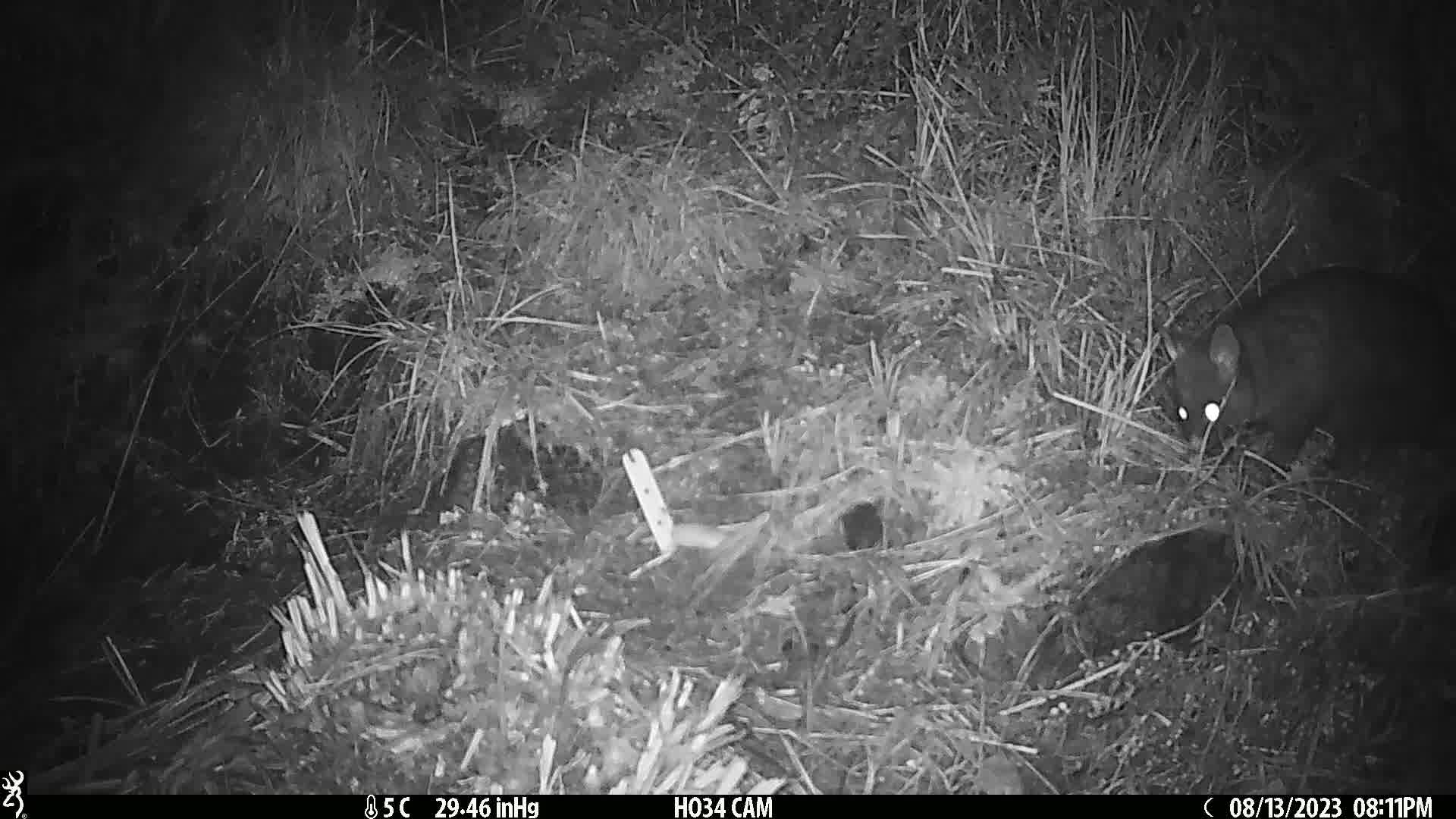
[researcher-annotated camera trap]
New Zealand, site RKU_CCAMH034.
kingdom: Animalia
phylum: Chordata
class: Mammalia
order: Diprotodontia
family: Phalangeridae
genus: Trichosurus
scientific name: Trichosurus vulpecula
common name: common brushtail possum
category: possum